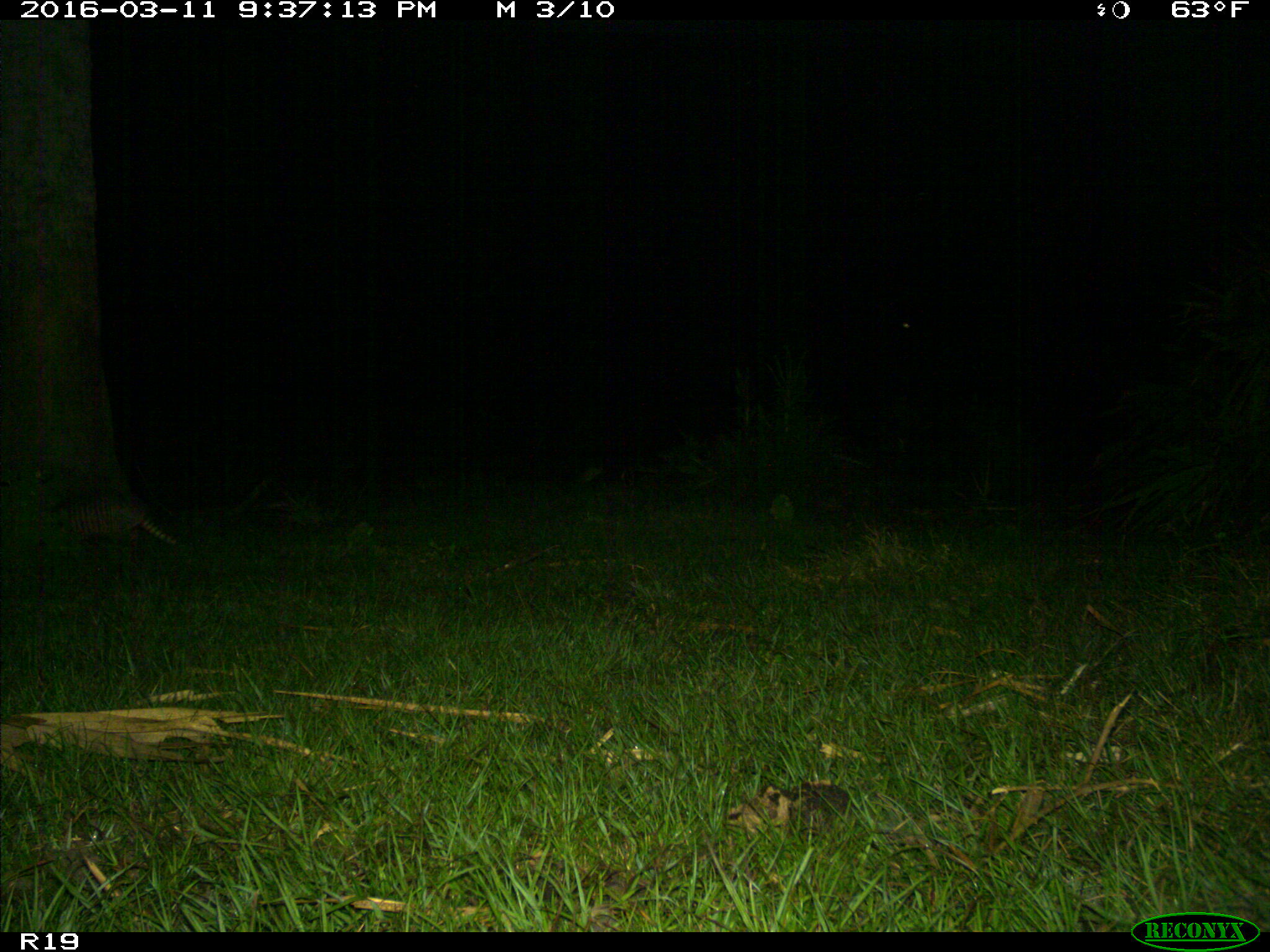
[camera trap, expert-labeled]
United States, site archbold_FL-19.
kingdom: Animalia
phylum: Chordata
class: Mammalia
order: Cingulata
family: Dasypodidae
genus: Dasypus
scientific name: Dasypus novemcinctus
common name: nine-banded armadillo